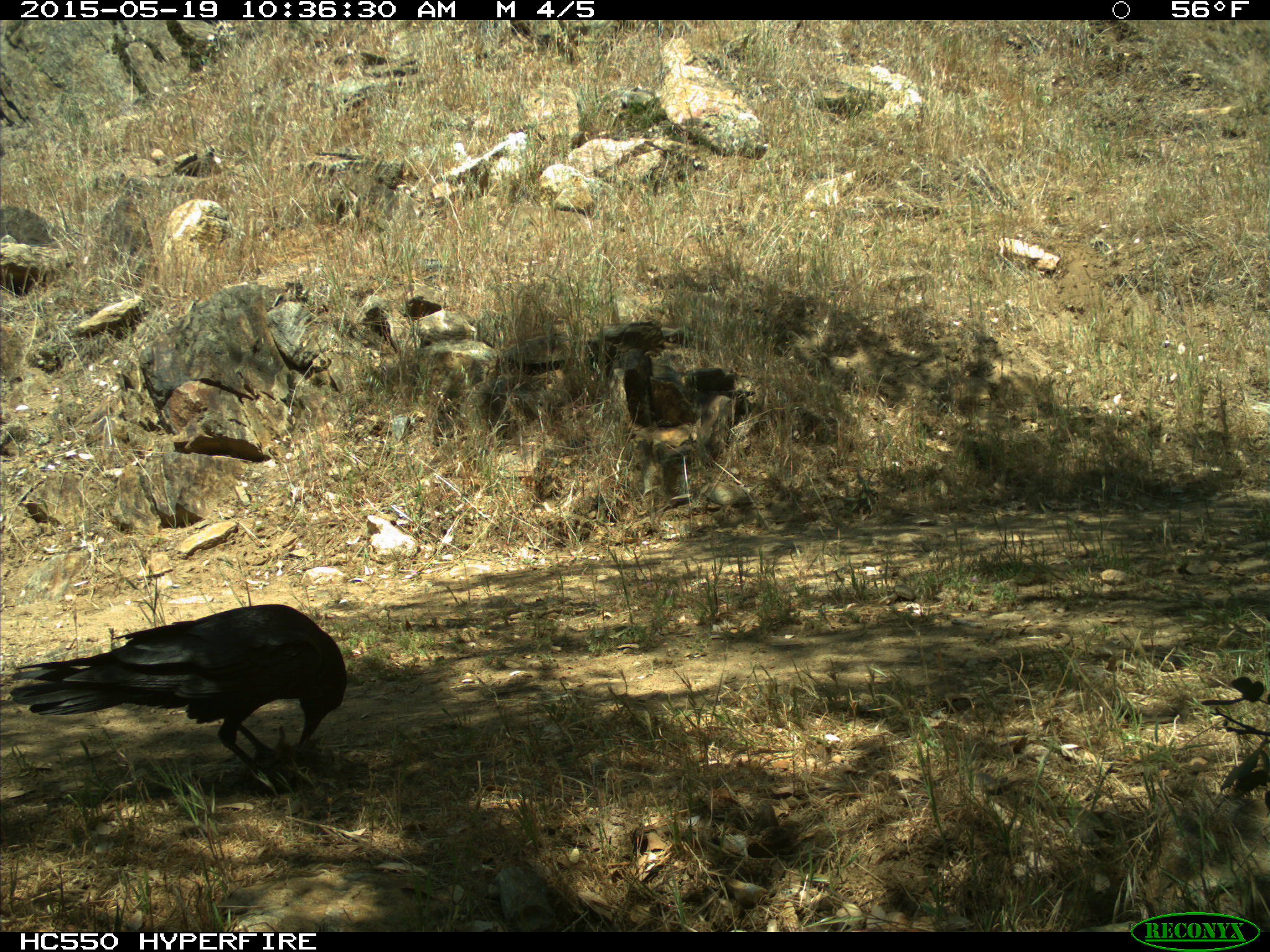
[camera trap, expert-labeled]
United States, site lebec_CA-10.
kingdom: Animalia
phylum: Chordata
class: Aves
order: Passeriformes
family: Corvidae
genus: Corvus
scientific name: Corvus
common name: crows and ravens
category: unidentified corvus